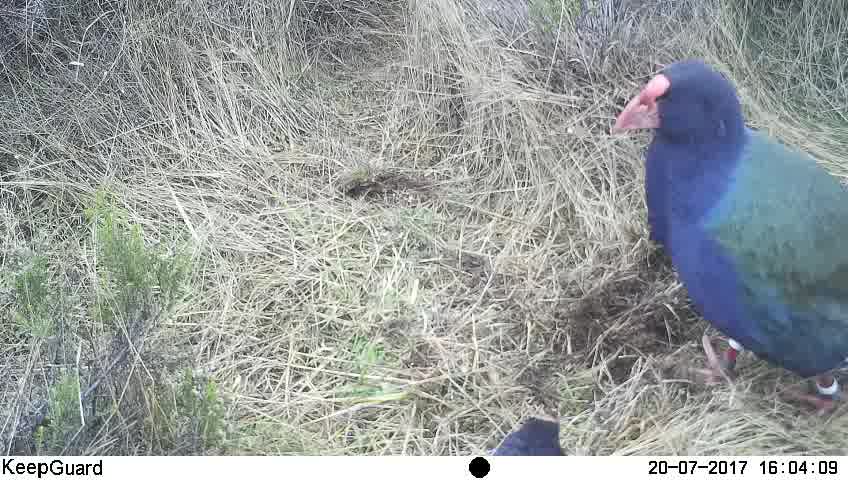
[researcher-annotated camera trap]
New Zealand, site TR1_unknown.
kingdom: Animalia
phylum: Chordata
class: Aves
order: Gruiformes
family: Rallidae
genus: Porphyrio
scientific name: Porphyrio mantelli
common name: takahe